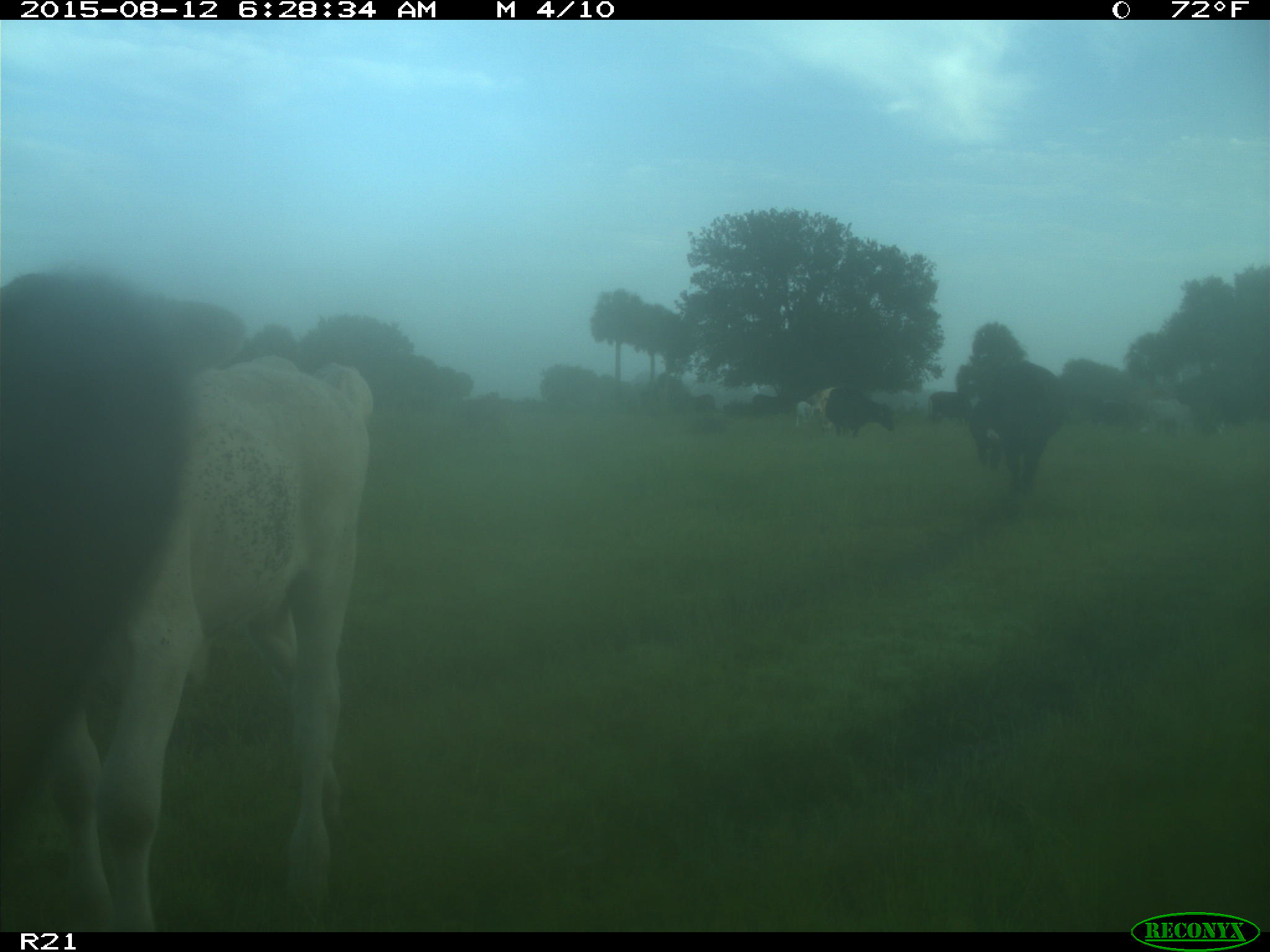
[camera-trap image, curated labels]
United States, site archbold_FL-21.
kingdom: Animalia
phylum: Chordata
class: Mammalia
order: Artiodactyla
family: Bovidae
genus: Bos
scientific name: Bos taurus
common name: domestic cow